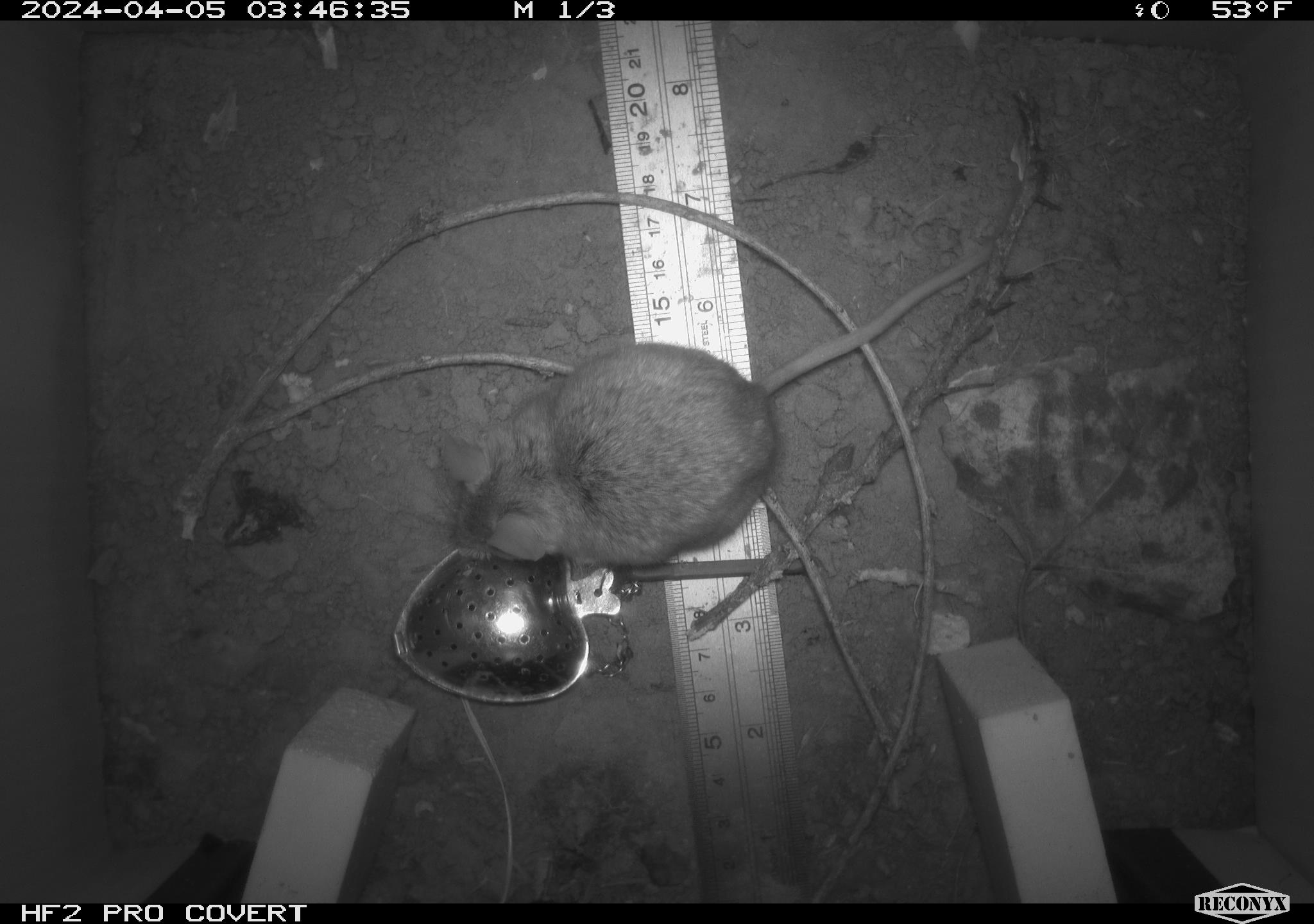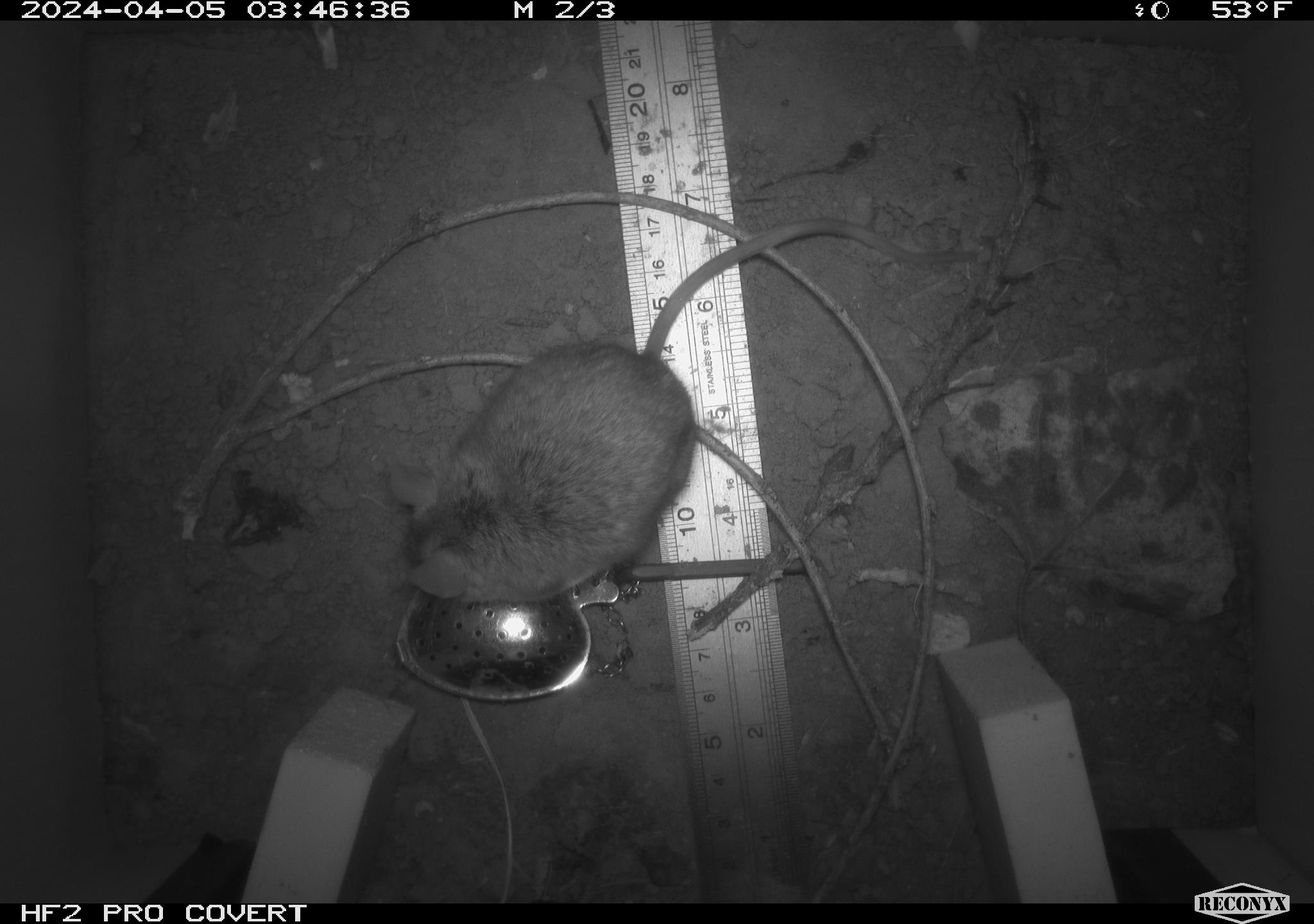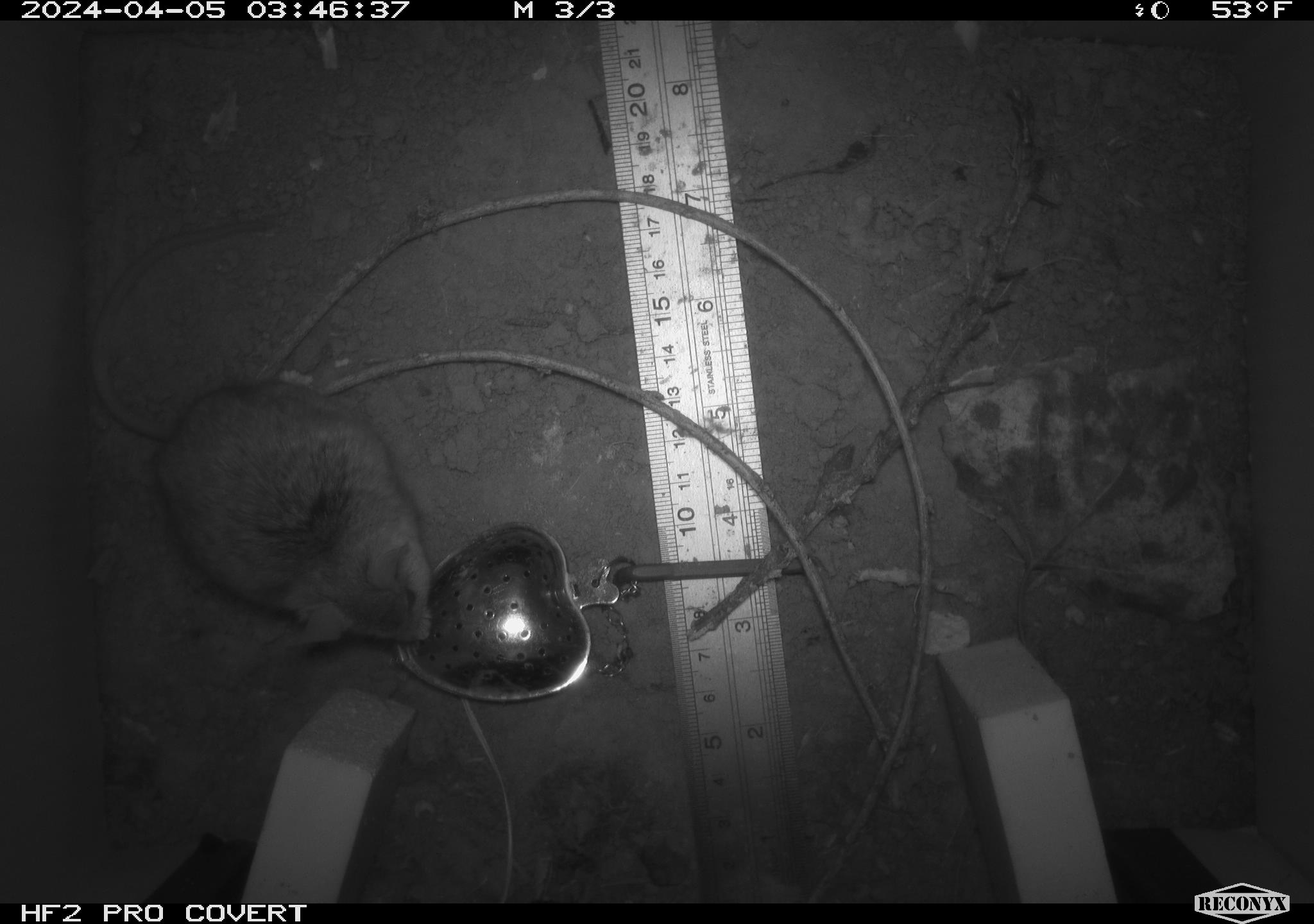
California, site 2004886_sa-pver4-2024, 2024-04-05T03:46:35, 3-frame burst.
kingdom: Animalia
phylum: Chordata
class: Mammalia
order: Rodentia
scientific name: Rodentia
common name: mouse species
Mouse species (Rodentia).